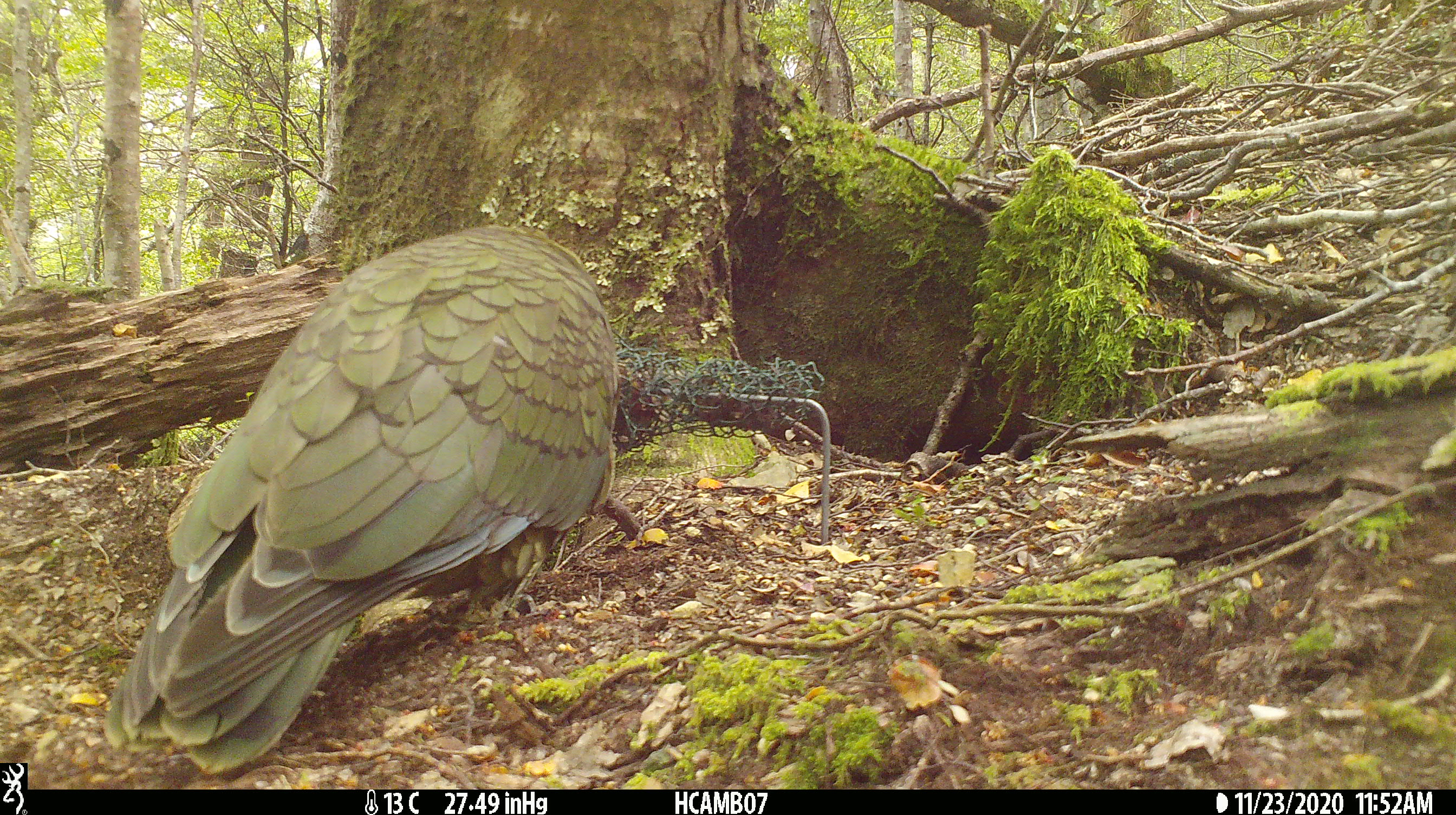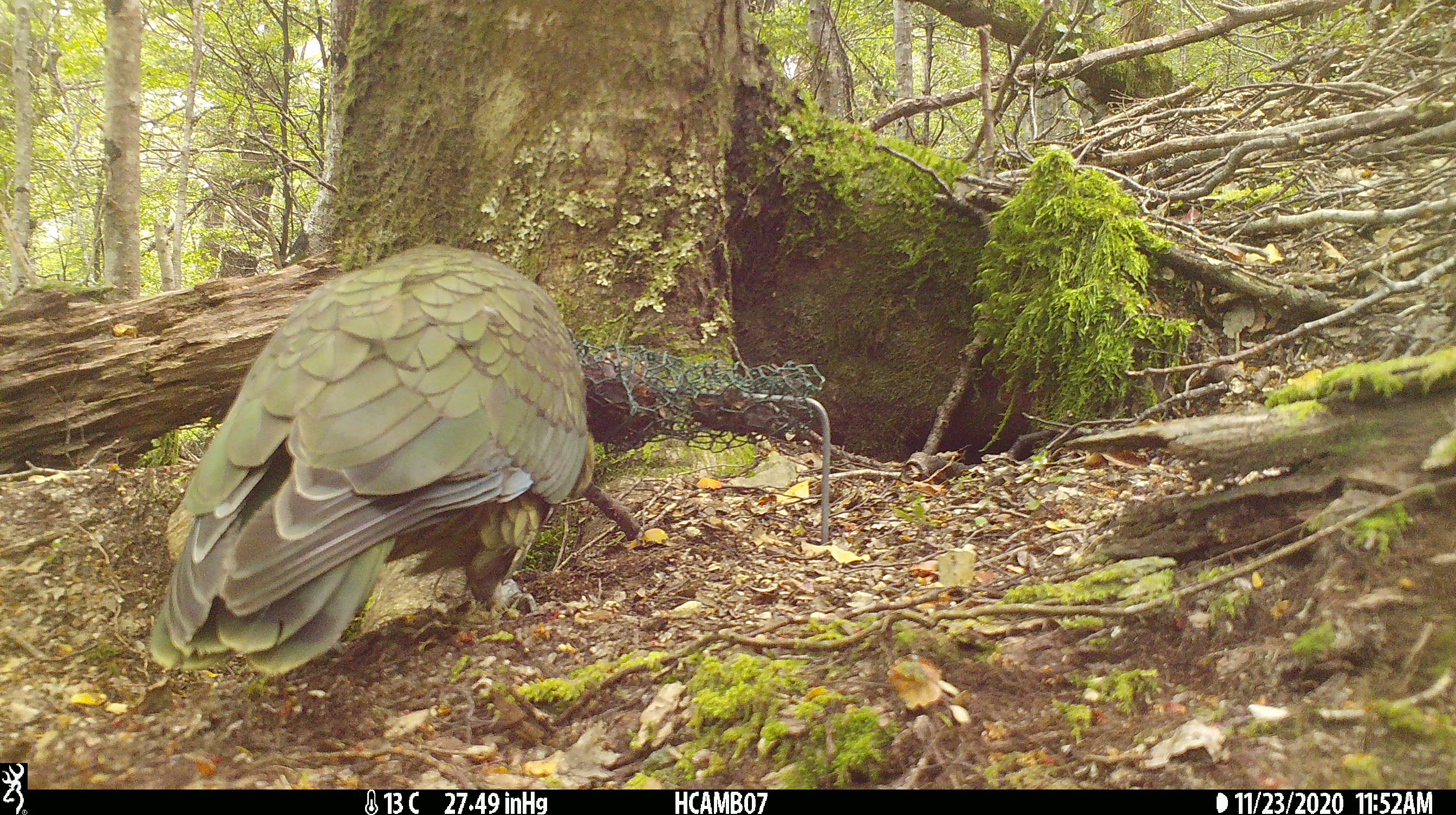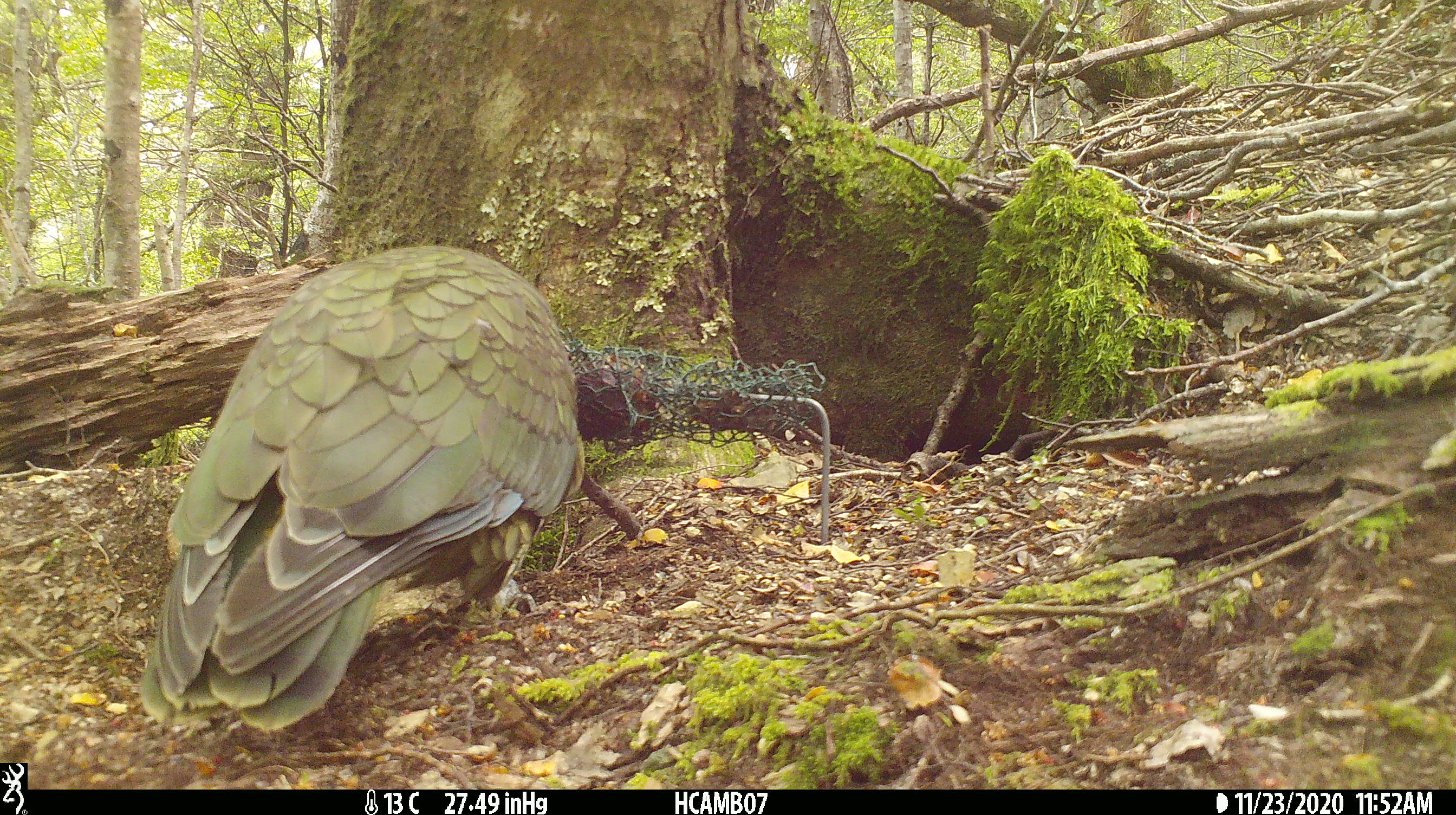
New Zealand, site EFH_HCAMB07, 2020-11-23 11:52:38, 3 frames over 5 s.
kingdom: Animalia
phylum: Chordata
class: Aves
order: Psittaciformes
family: Strigopidae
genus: Nestor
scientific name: Nestor notabilis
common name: kea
Kea (Nestor notabilis).